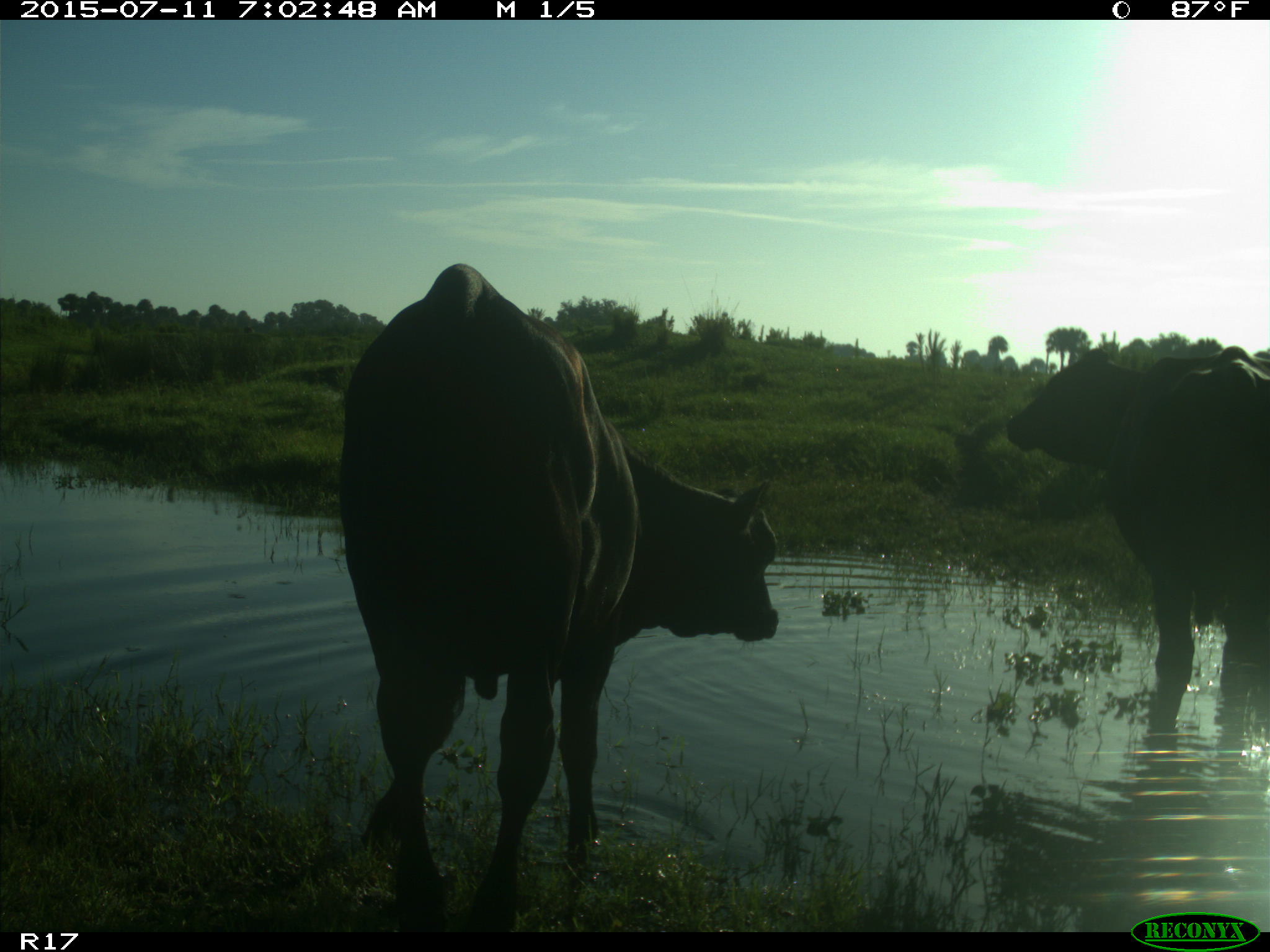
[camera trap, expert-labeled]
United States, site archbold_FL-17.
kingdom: Animalia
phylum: Chordata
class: Mammalia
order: Artiodactyla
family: Bovidae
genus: Bos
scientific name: Bos taurus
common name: domestic cow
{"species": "Bos taurus (domestic cow)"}